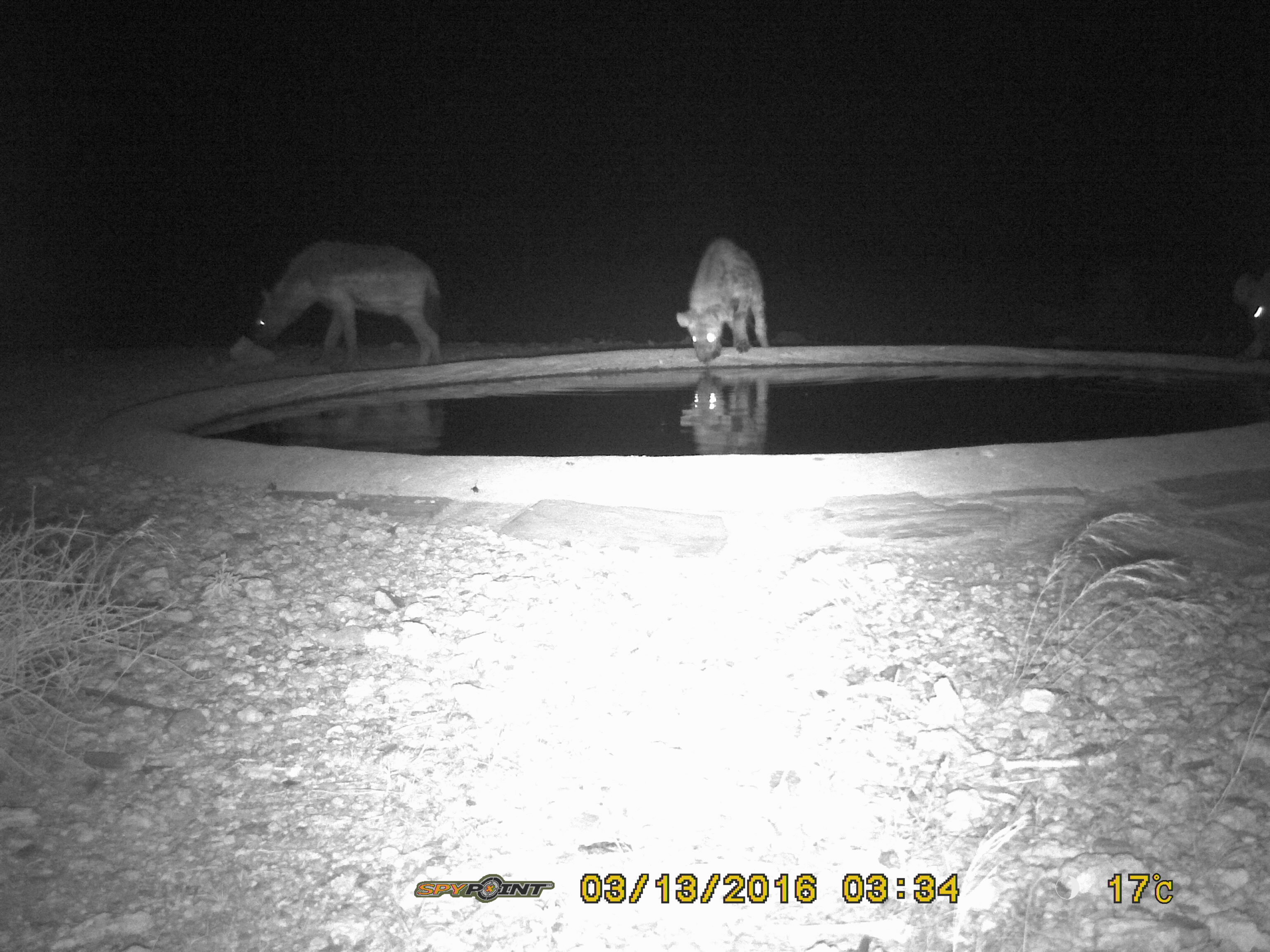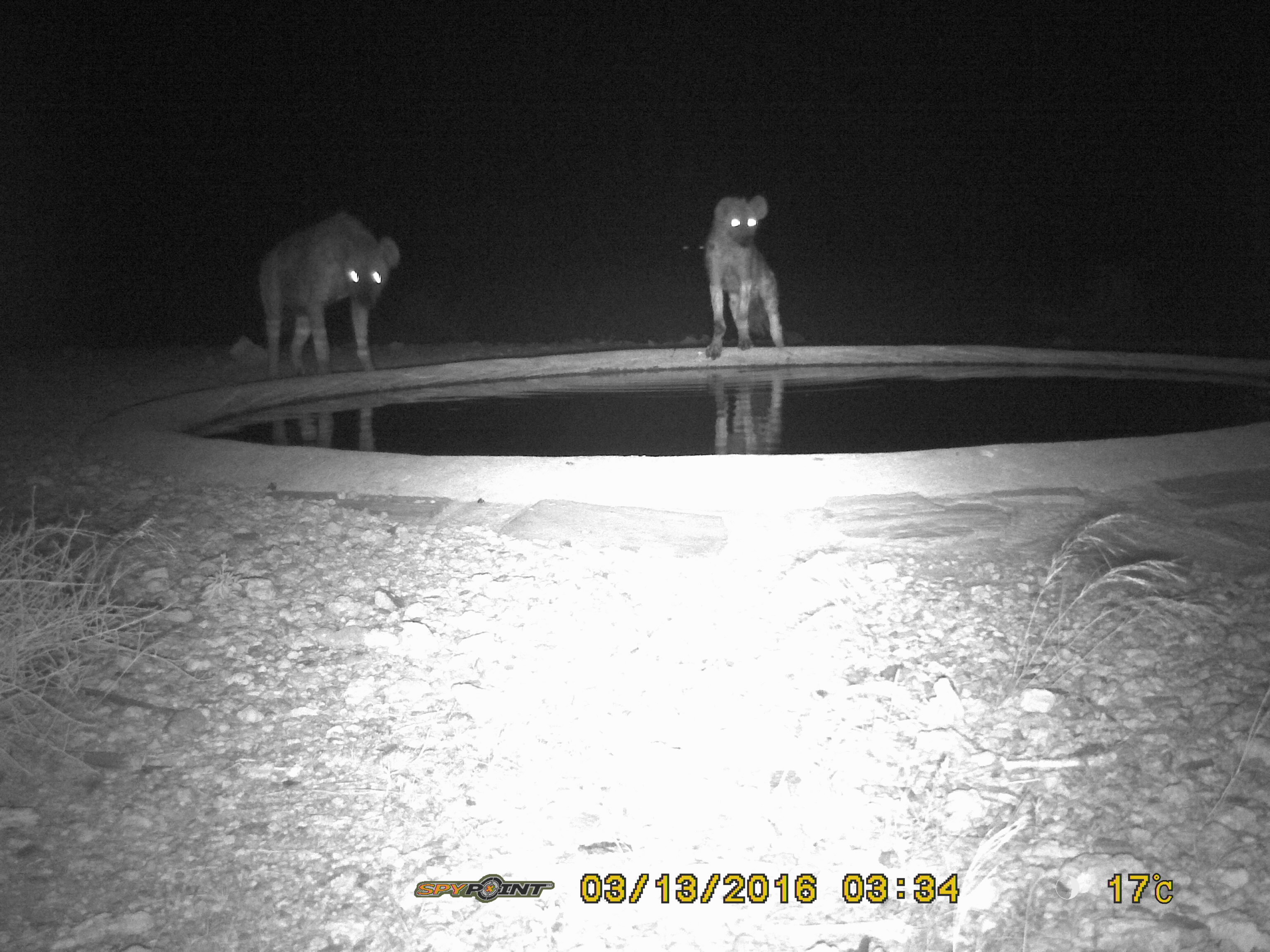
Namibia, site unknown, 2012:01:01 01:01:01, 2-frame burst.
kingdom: Animalia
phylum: Chordata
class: Mammalia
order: Carnivora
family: Hyaenidae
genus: Crocuta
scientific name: Crocuta crocuta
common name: spotted hyena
Crocuta crocuta (spotted hyena).